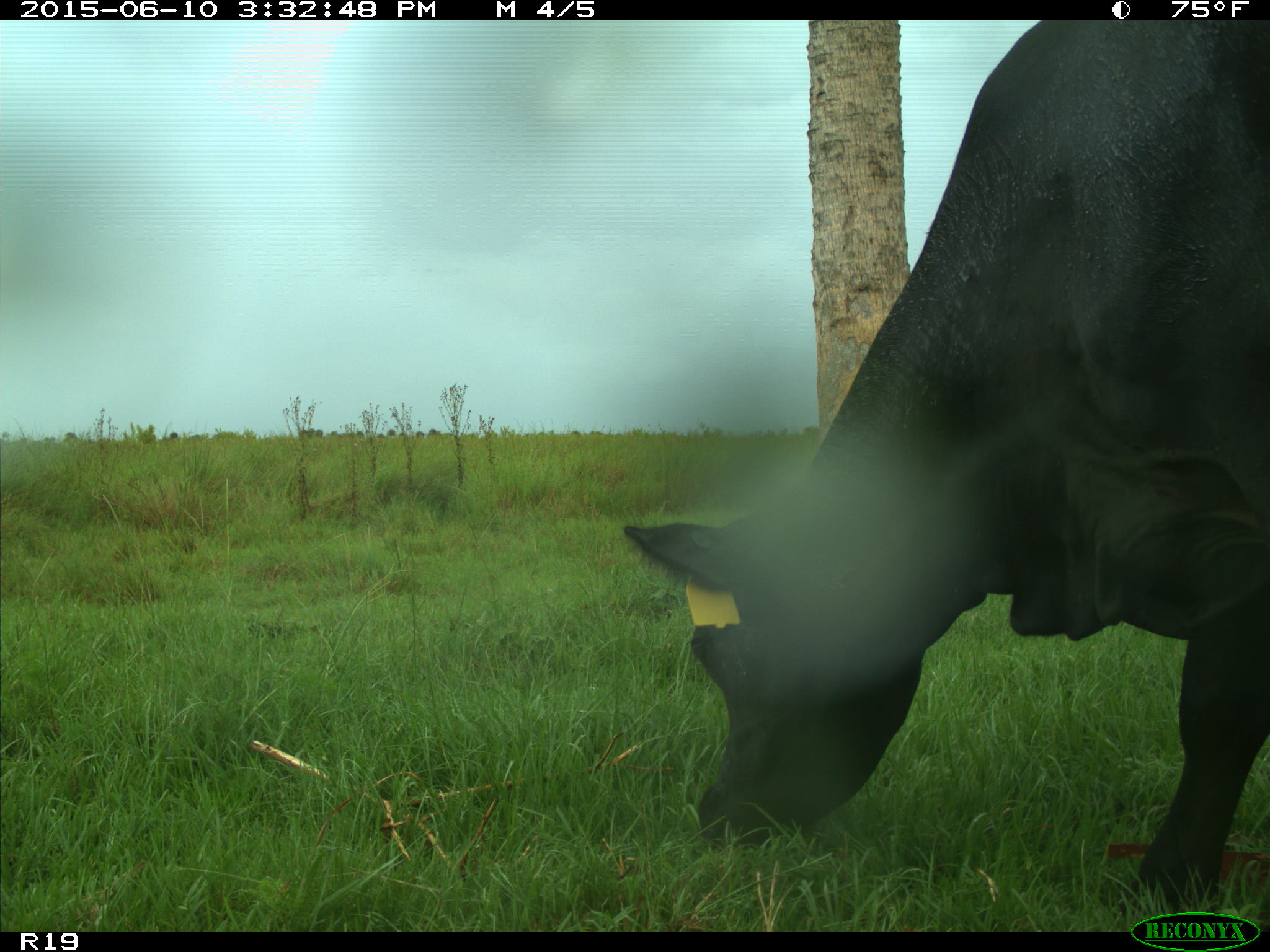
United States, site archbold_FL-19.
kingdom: Animalia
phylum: Chordata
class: Mammalia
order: Artiodactyla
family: Bovidae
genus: Bos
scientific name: Bos taurus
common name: domestic cow